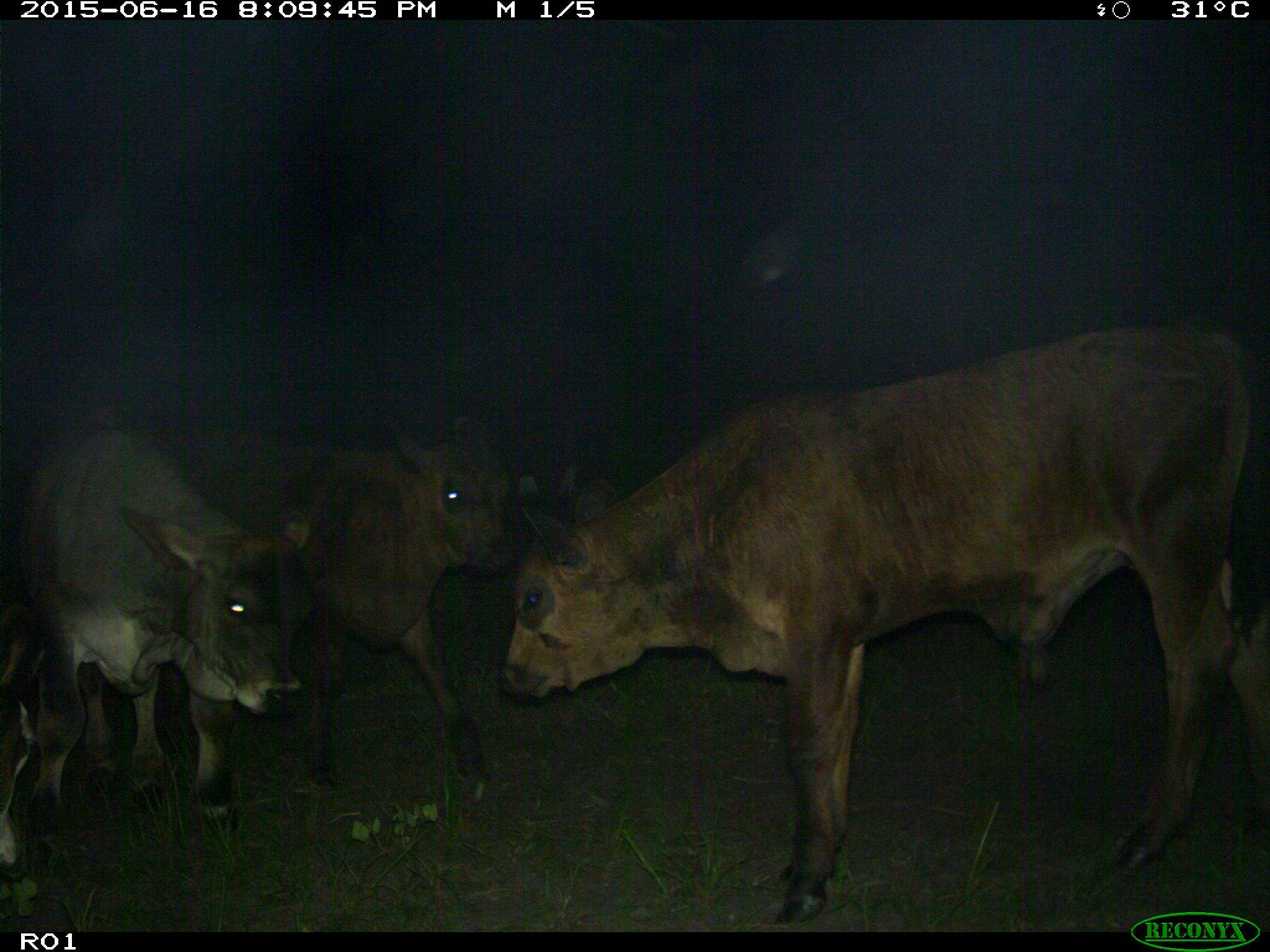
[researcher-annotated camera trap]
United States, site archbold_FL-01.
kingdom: Animalia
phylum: Chordata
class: Mammalia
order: Artiodactyla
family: Bovidae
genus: Bos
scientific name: Bos taurus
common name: domestic cow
Bos taurus (domestic cow).